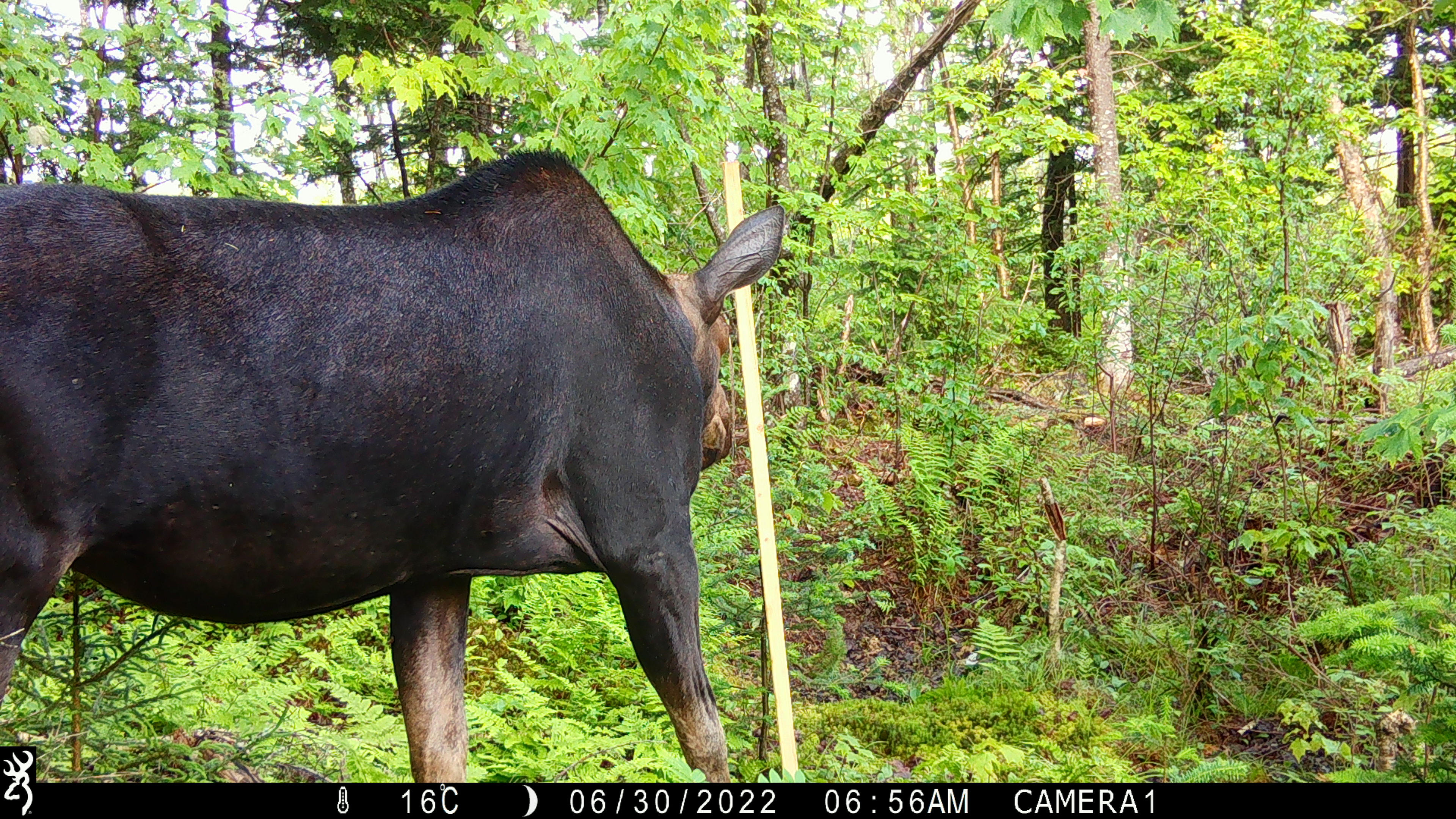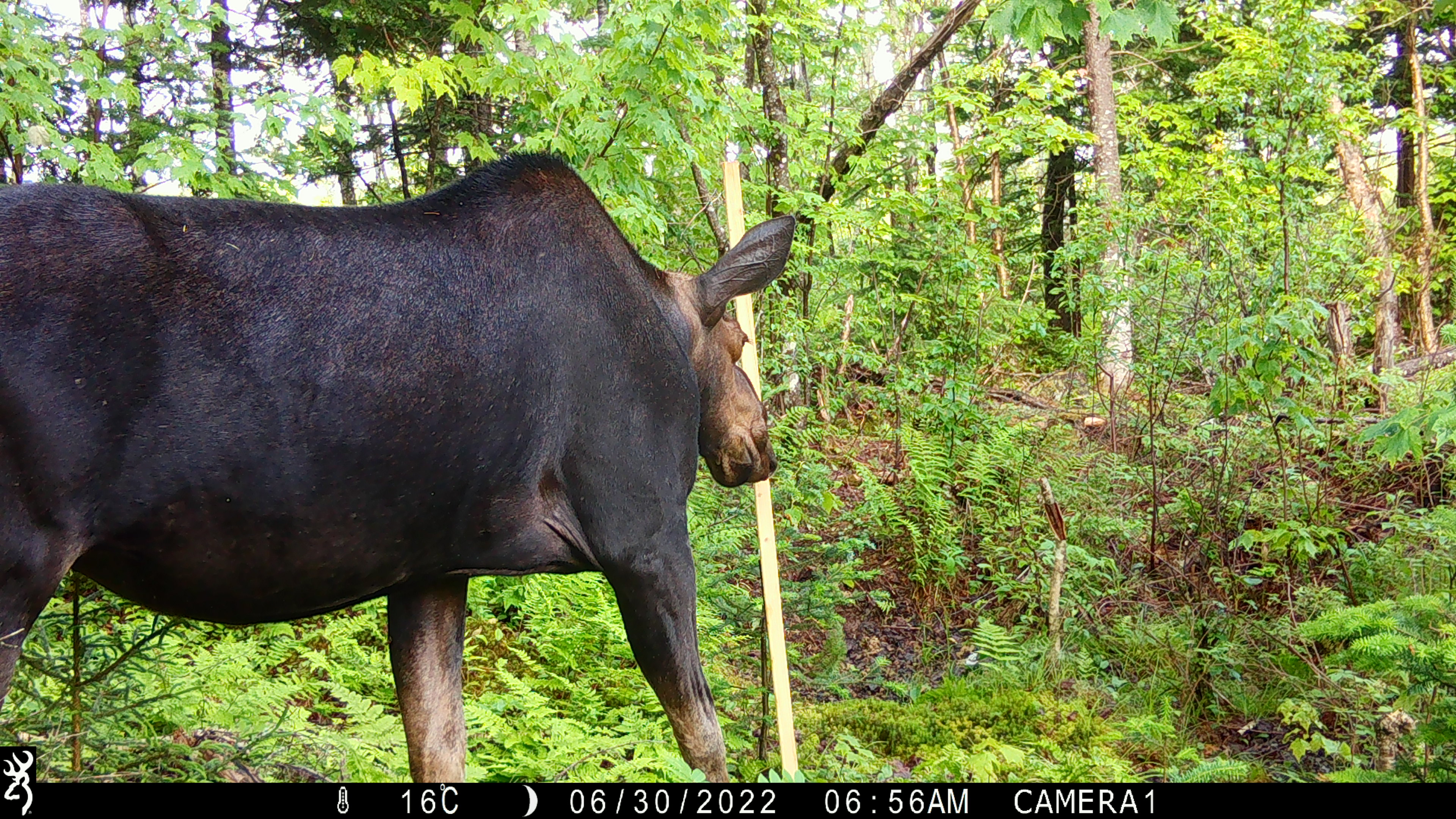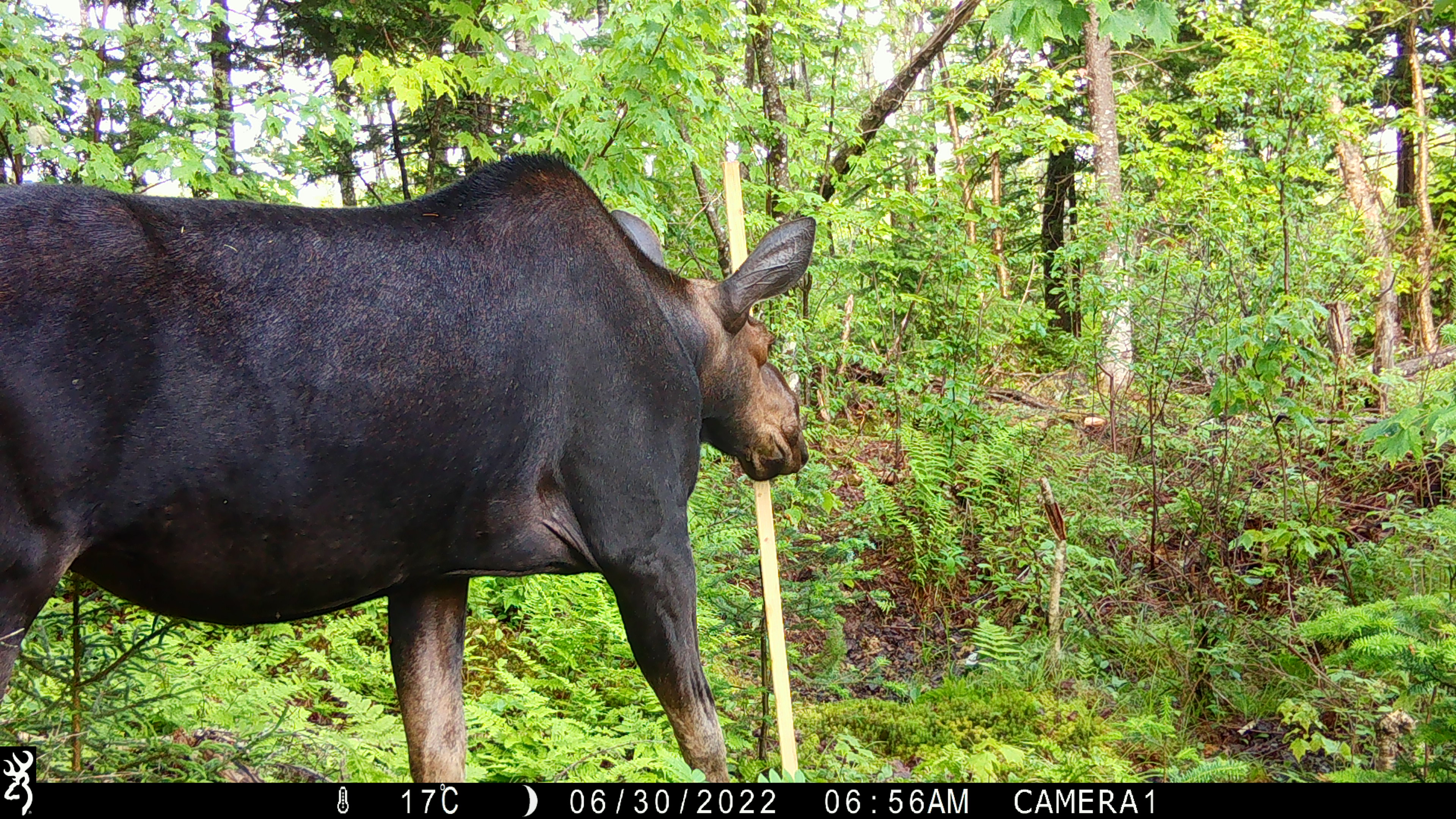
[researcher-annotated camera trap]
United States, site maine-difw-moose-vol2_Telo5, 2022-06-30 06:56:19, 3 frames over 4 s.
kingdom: Animalia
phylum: Chordata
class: Mammalia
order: Artiodactyla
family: Cervidae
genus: Alces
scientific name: Alces alces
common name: moose